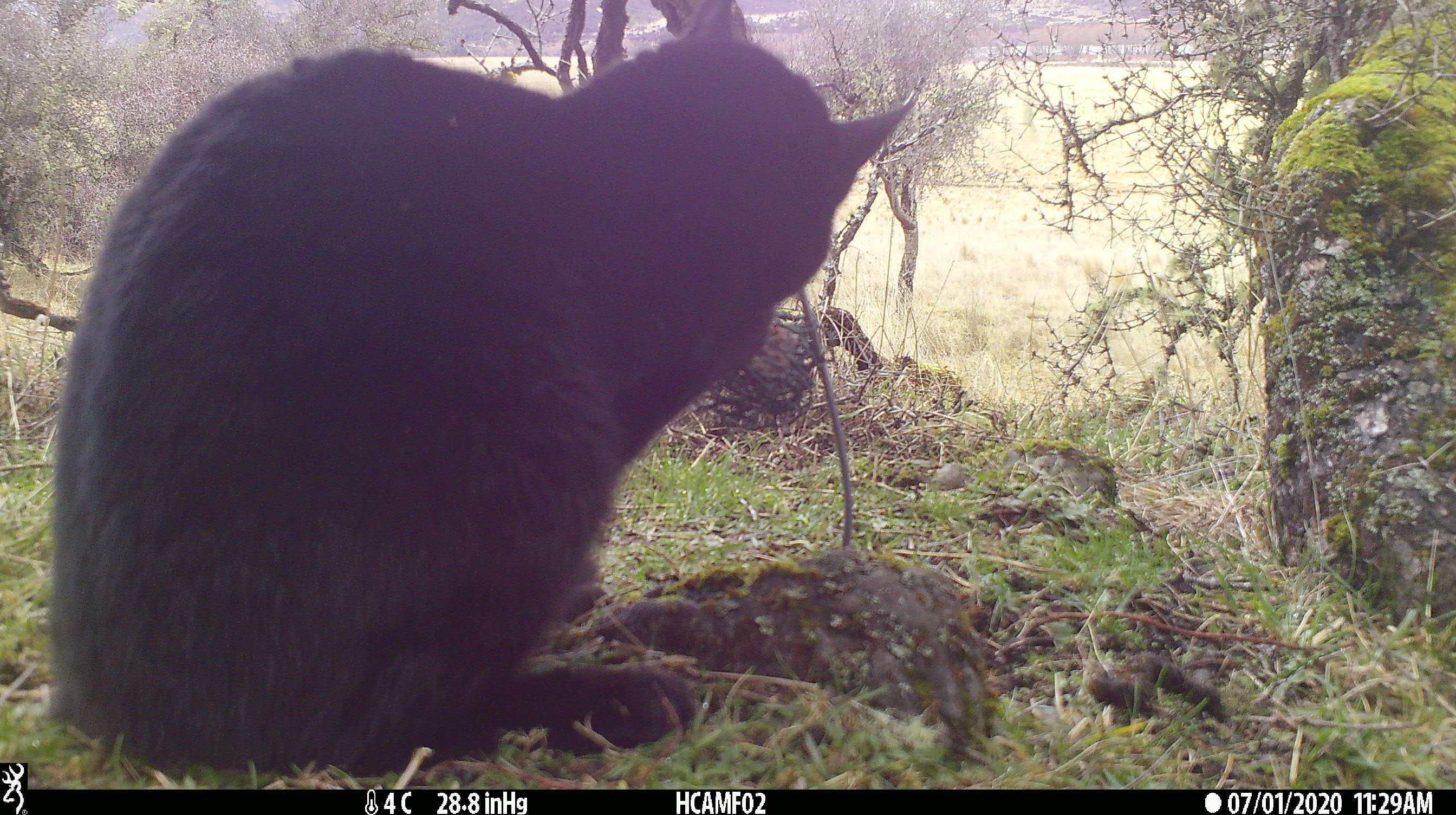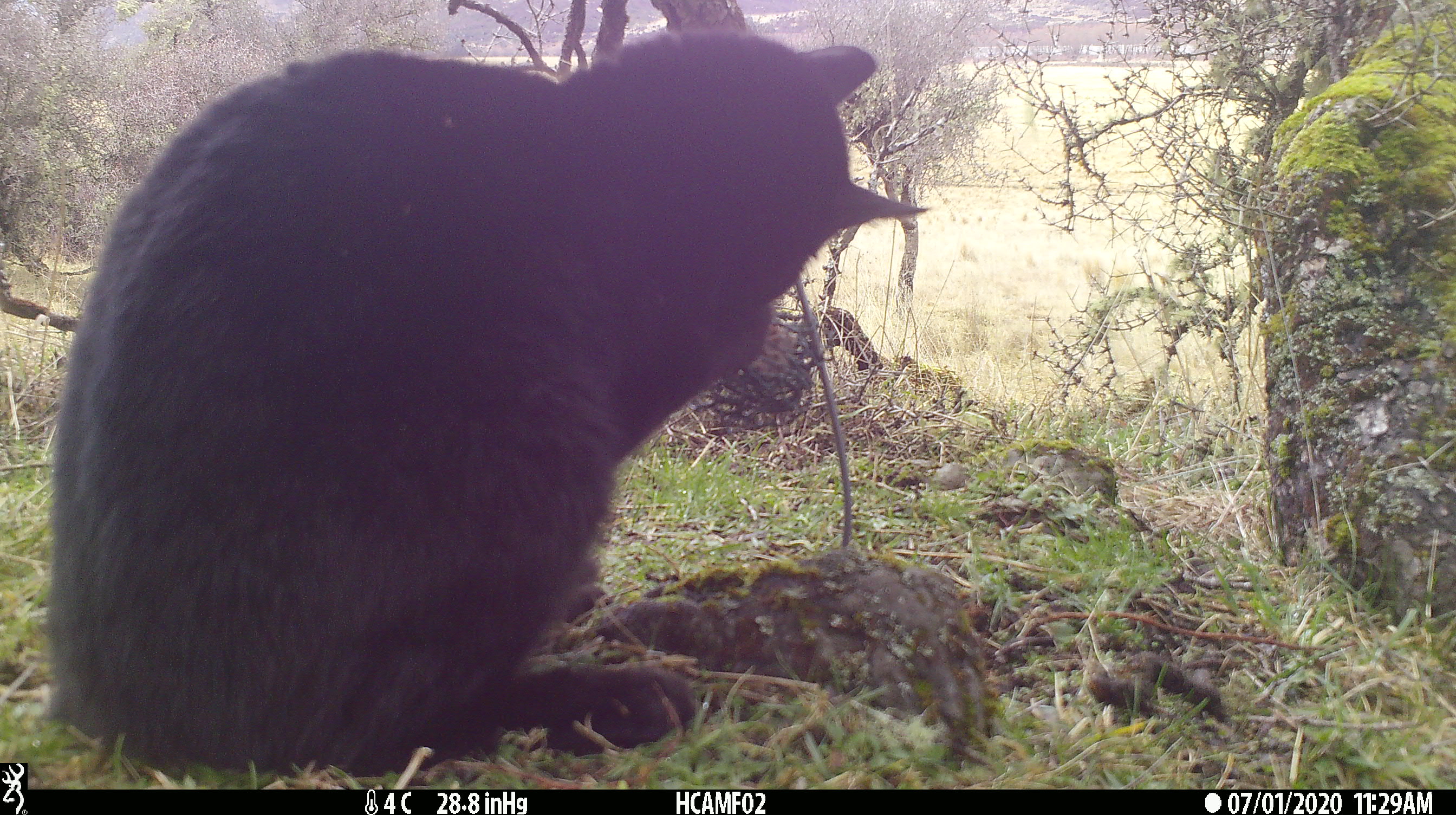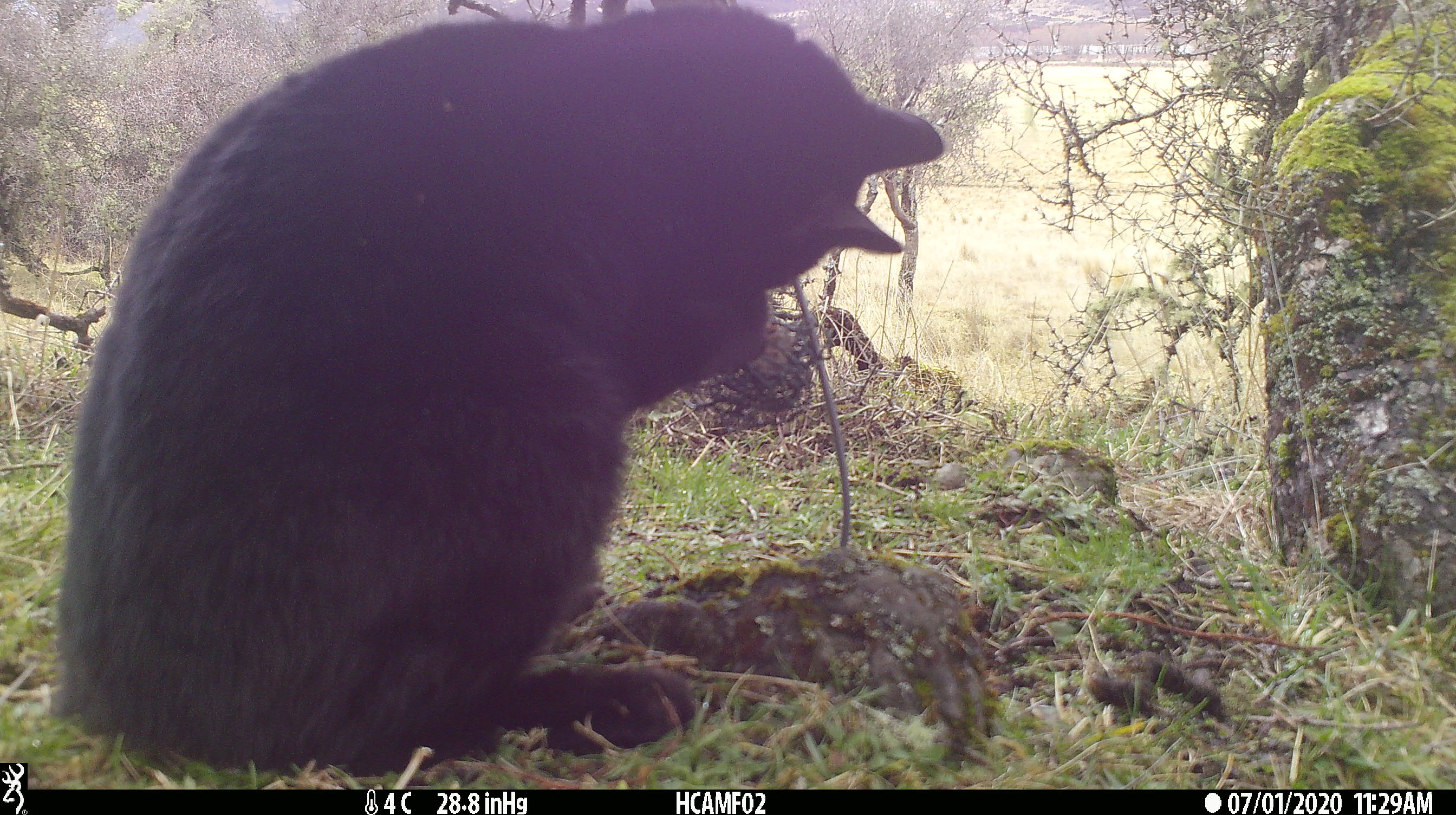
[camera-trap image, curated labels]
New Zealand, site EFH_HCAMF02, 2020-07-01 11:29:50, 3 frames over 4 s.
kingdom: Animalia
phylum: Chordata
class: Mammalia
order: Carnivora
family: Felidae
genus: Felis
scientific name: Felis catus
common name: domestic cat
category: cat